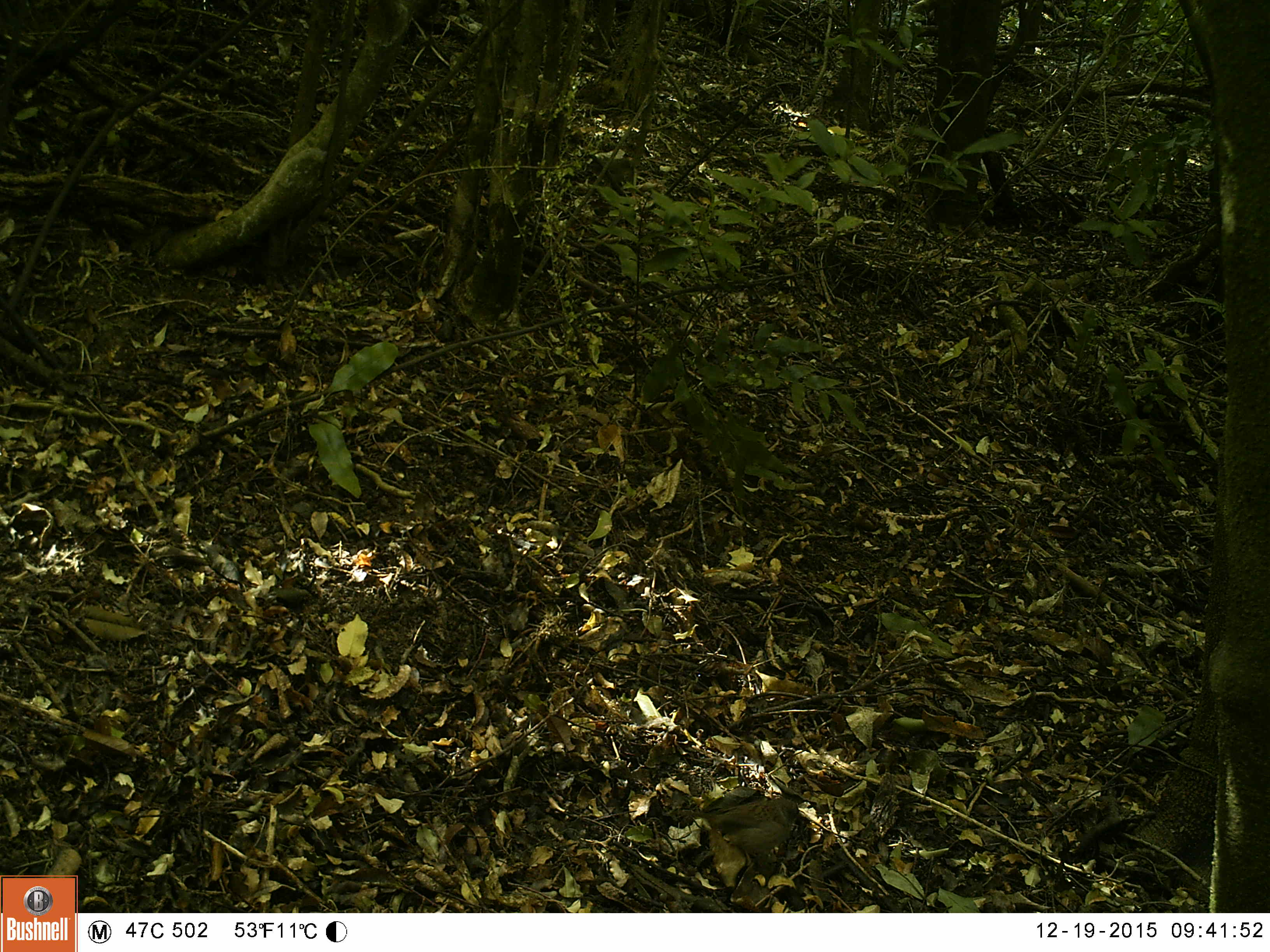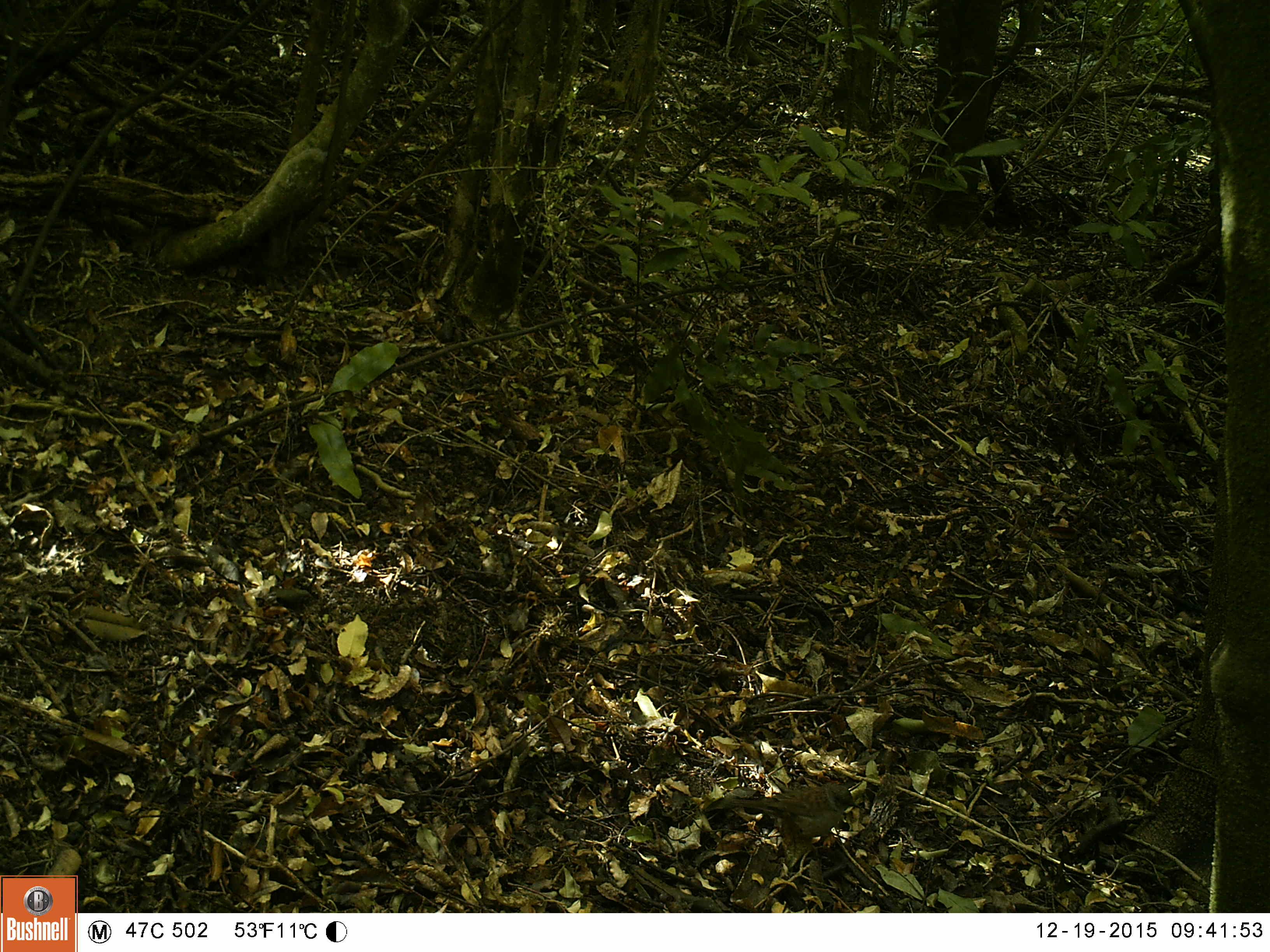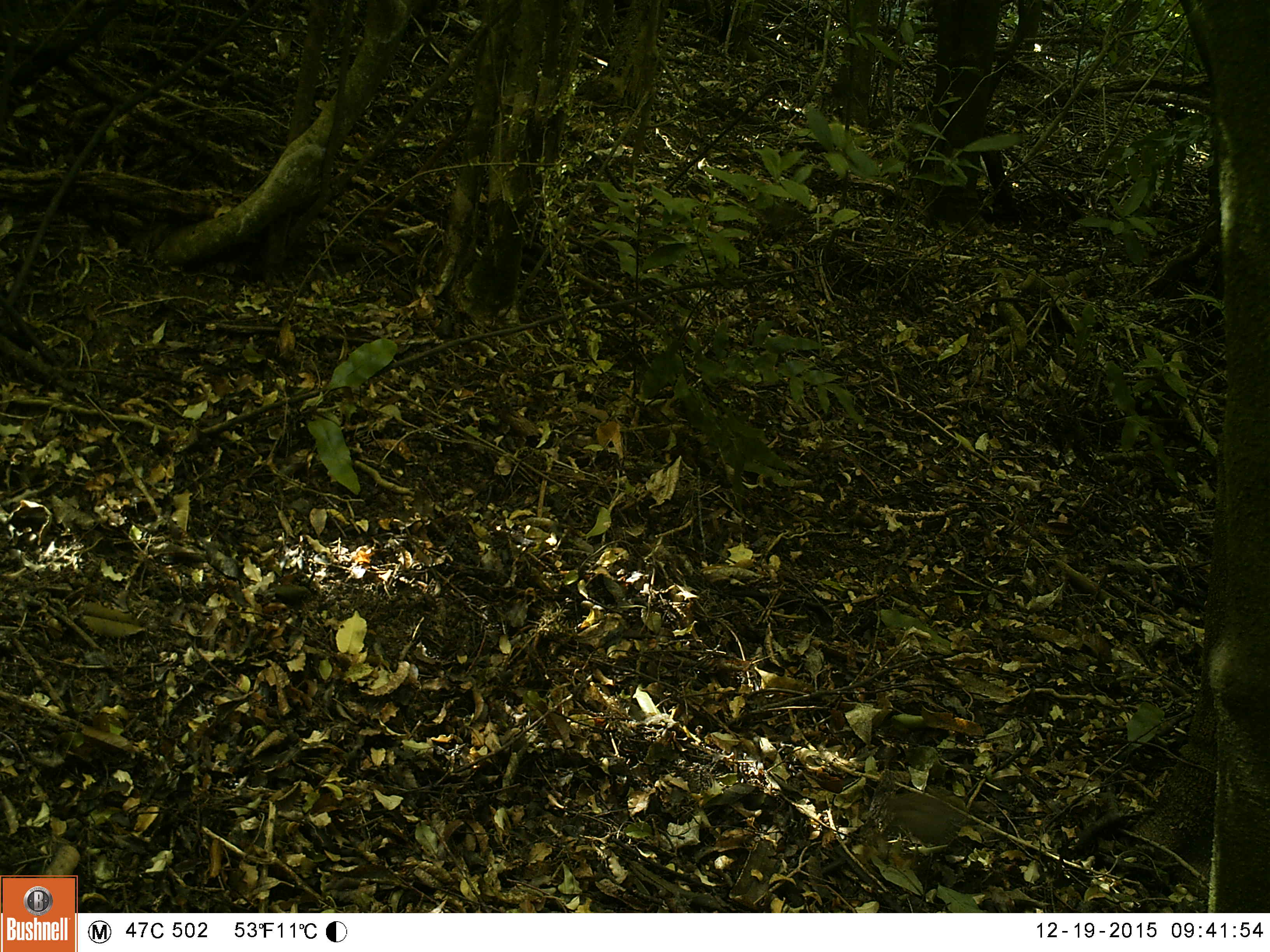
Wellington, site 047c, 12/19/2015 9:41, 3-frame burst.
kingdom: Animalia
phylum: Chordata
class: Aves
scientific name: Aves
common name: bird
Bird (Aves).